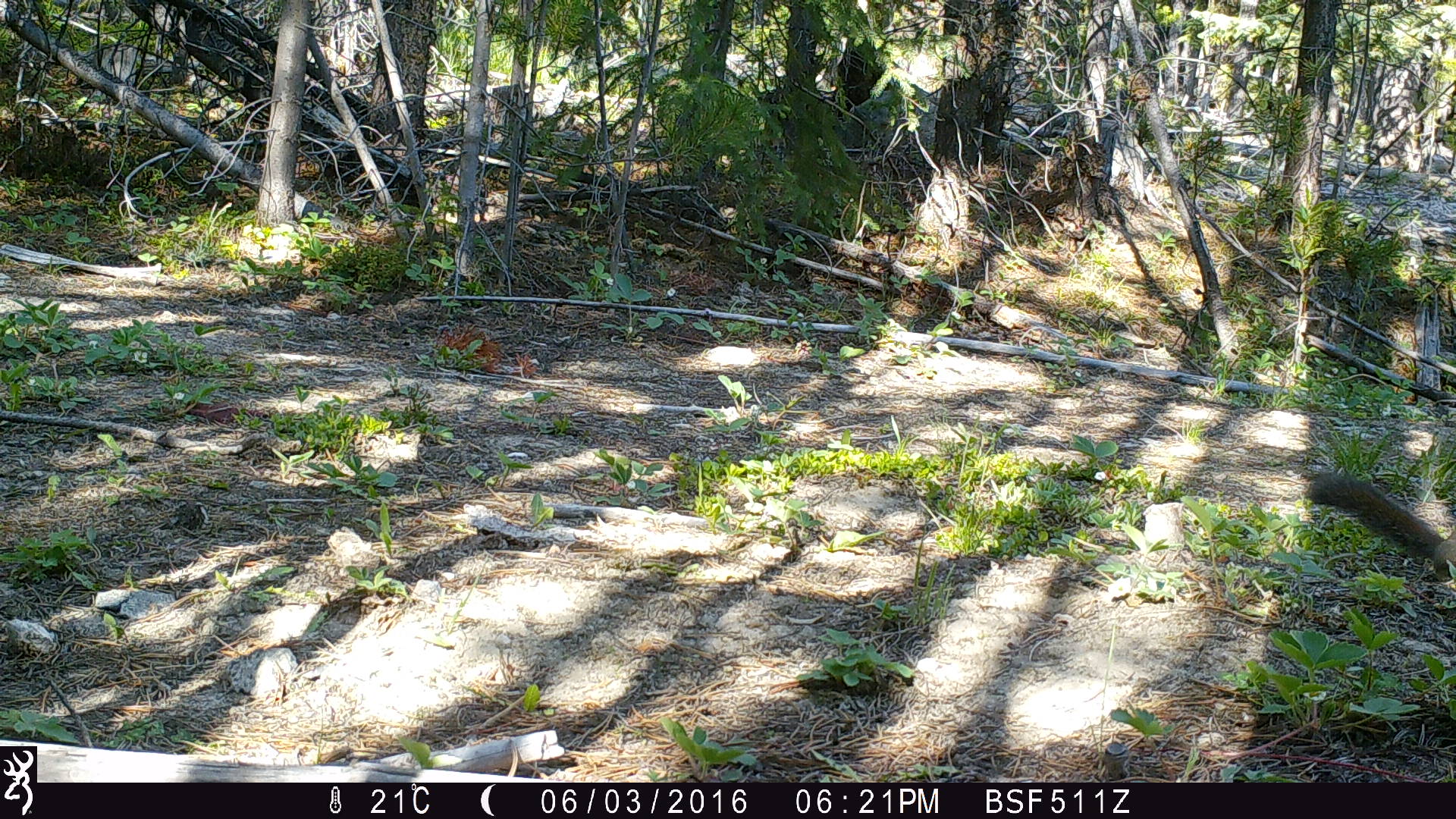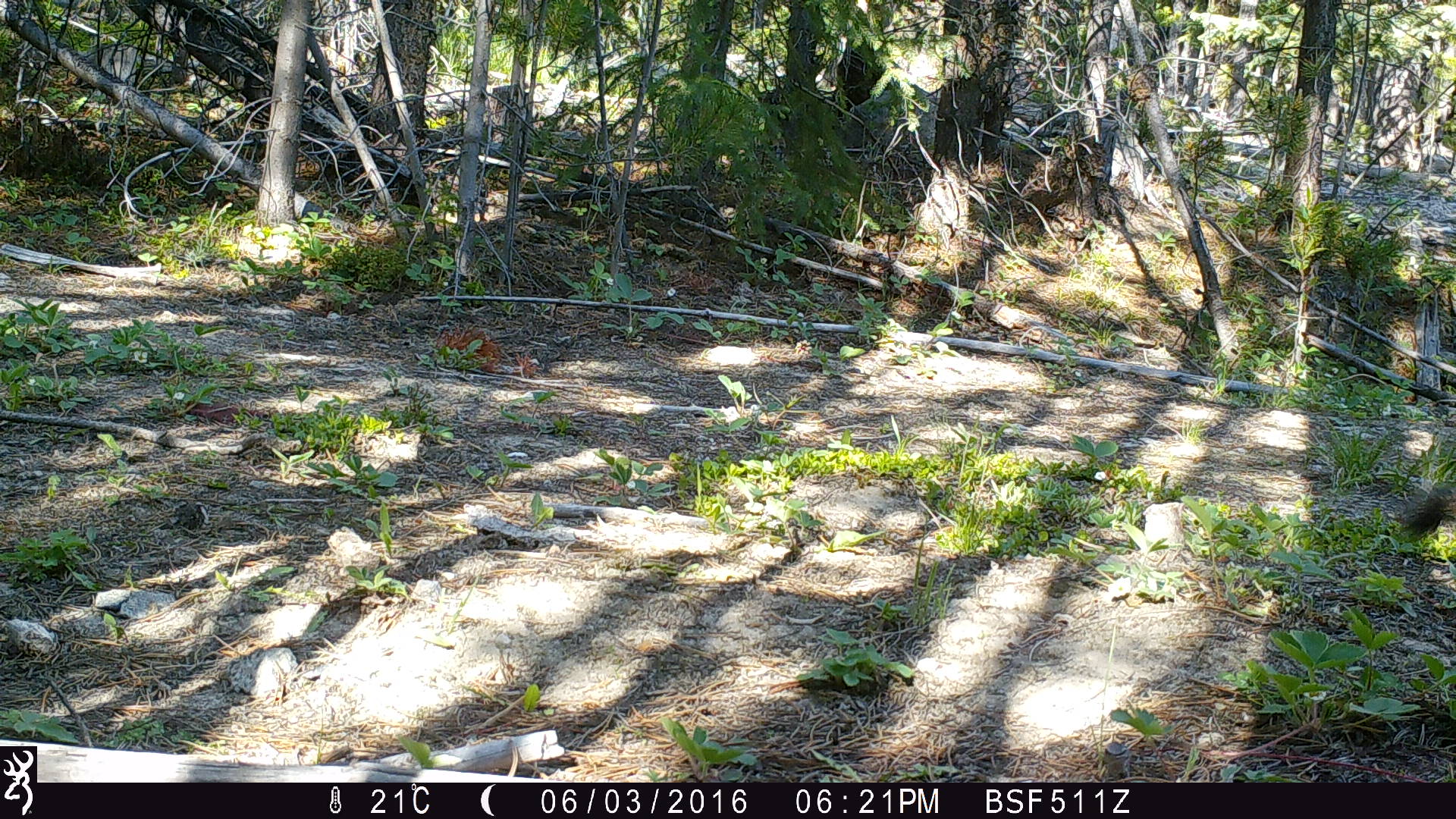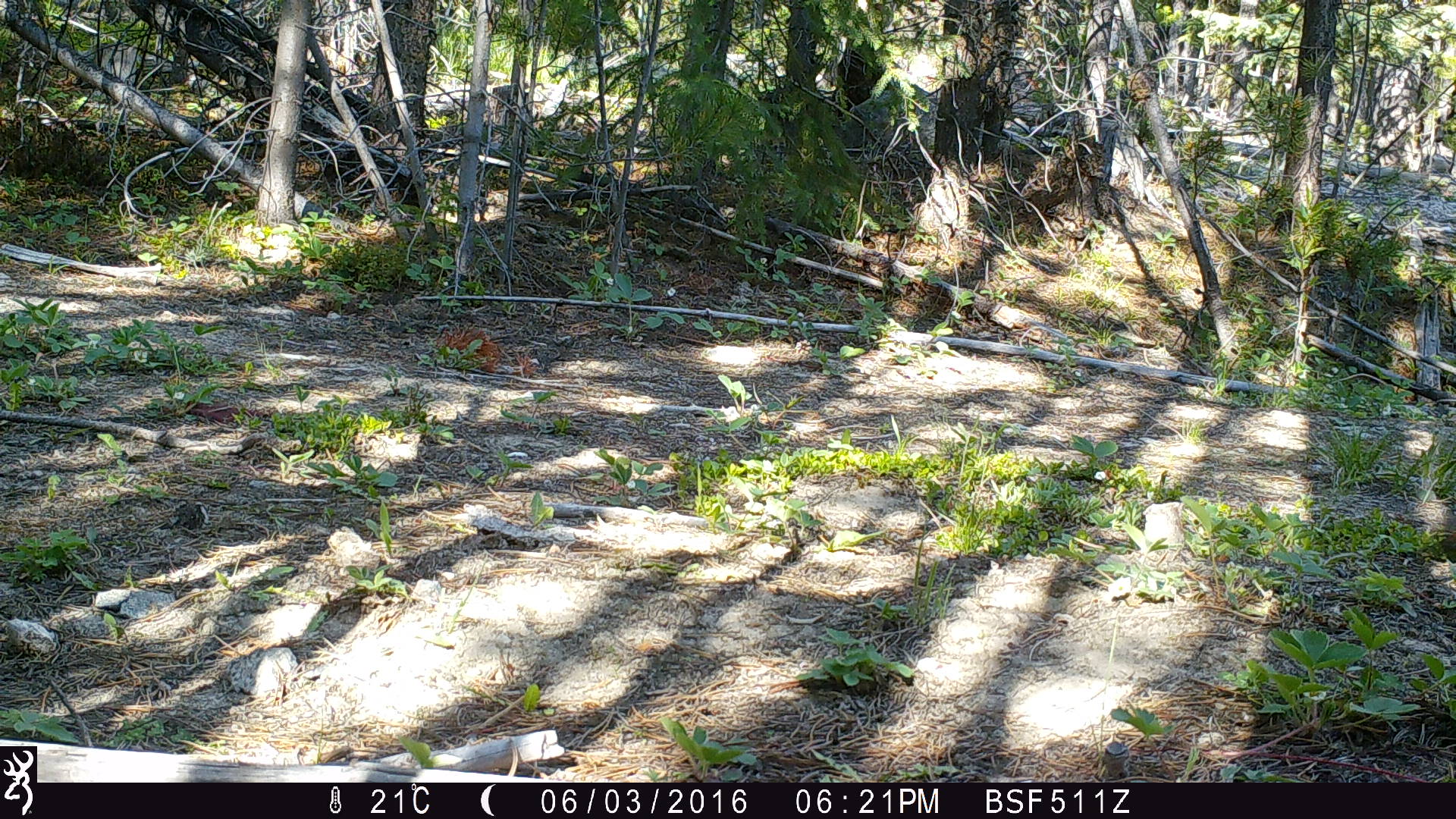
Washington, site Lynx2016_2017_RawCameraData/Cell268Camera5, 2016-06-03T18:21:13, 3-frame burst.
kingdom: Animalia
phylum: Chordata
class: Mammalia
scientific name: Mammalia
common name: small mammal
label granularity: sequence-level